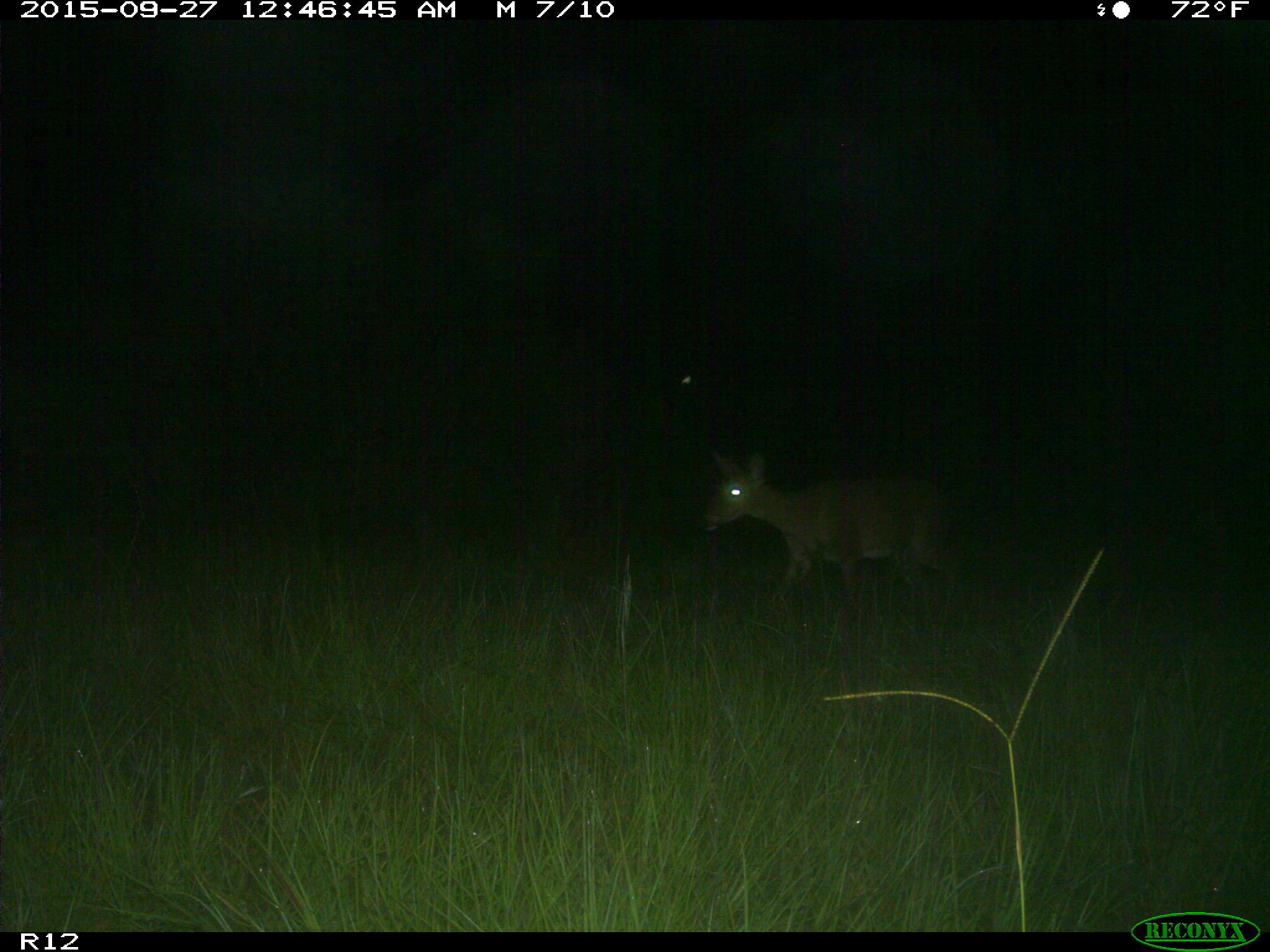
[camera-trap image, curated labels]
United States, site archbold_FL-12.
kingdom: Animalia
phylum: Chordata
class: Mammalia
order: Artiodactyla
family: Cervidae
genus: Odocoileus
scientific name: Odocoileus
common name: deer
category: unidentified deer